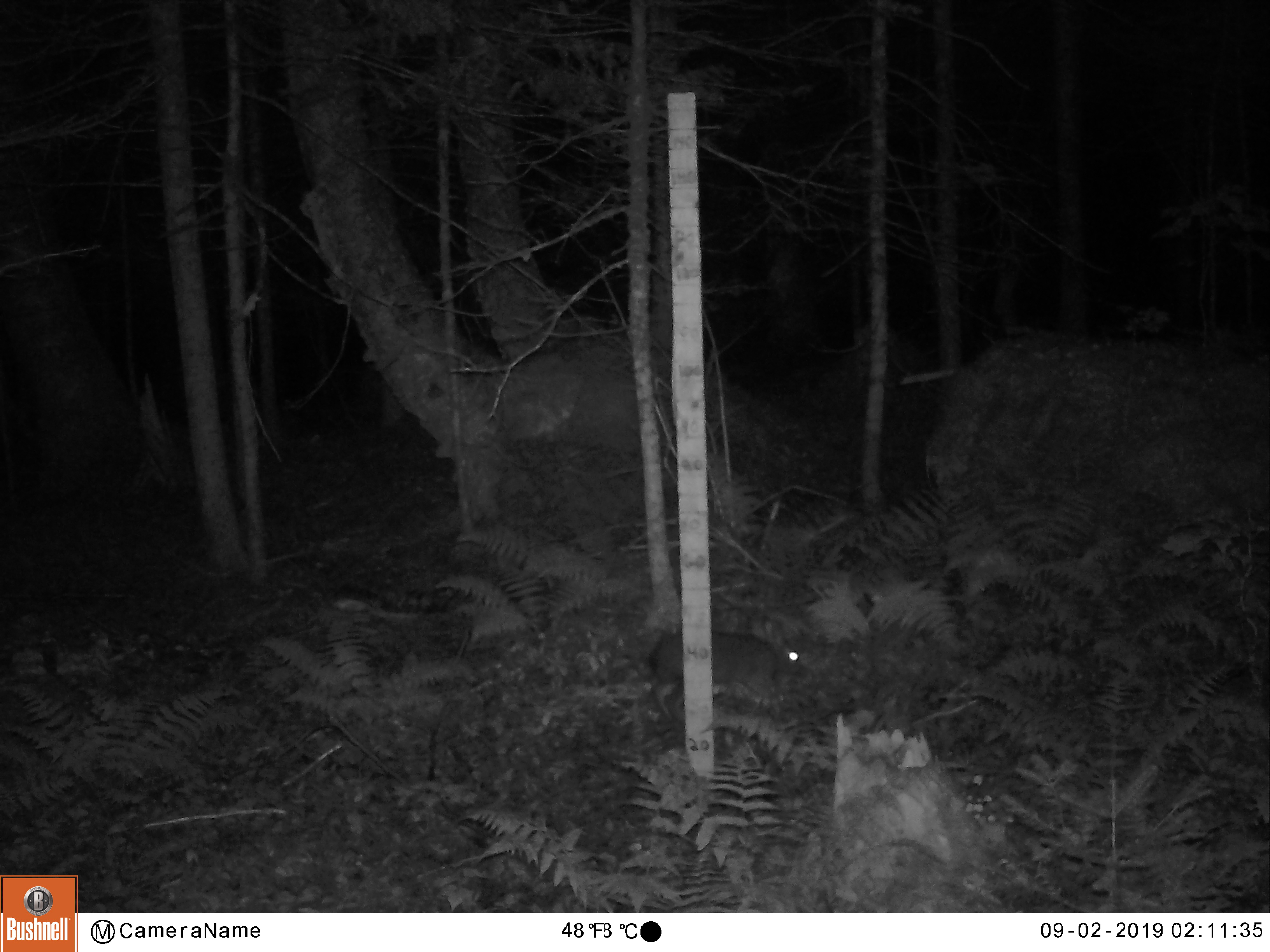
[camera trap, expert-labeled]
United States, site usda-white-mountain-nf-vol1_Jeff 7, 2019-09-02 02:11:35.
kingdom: Animalia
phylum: Chordata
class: Mammalia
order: Lagomorpha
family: Leporidae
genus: Lepus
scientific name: Lepus americanus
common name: snowshoe hare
Snowshoe hare (Lepus americanus).